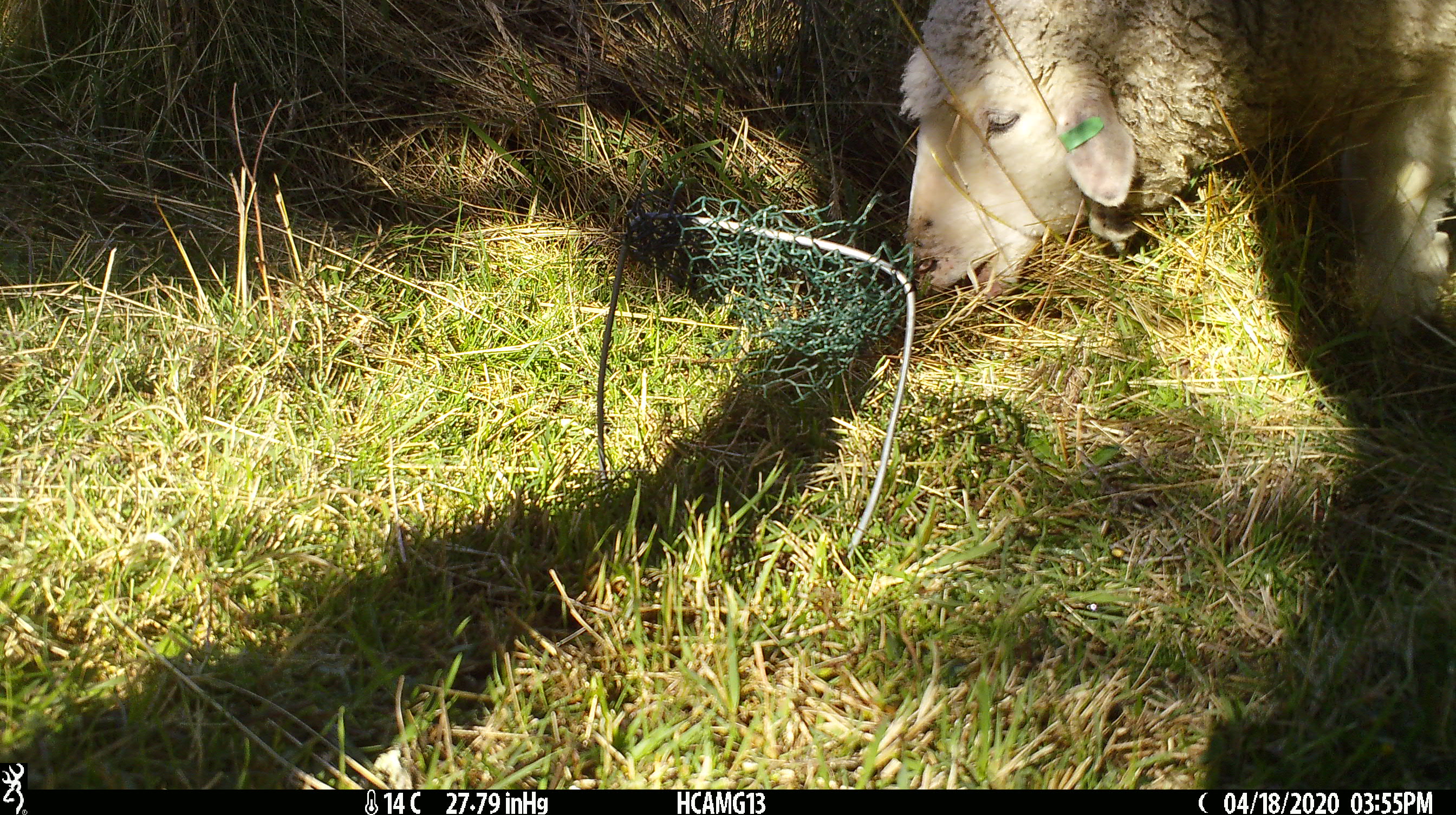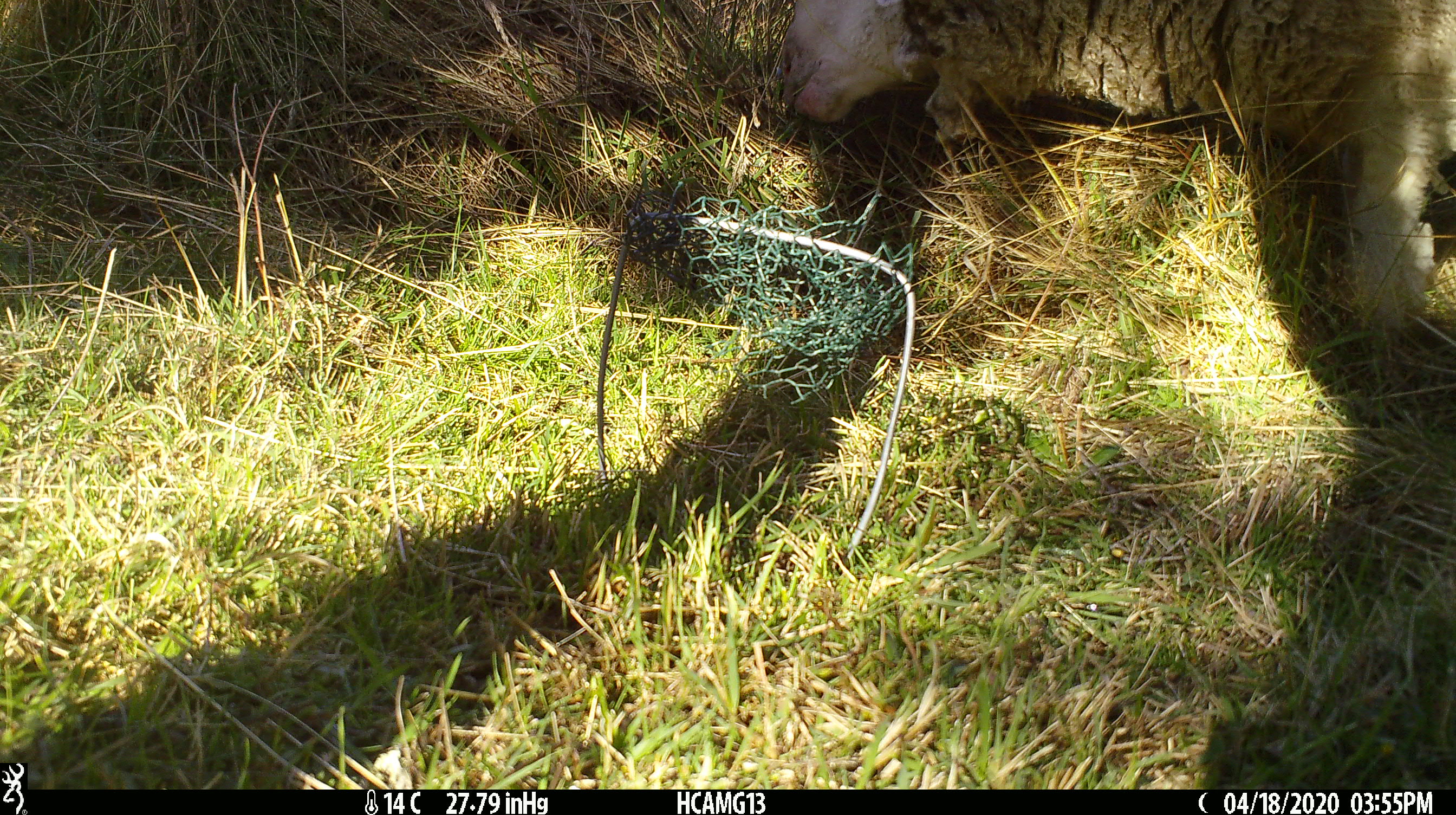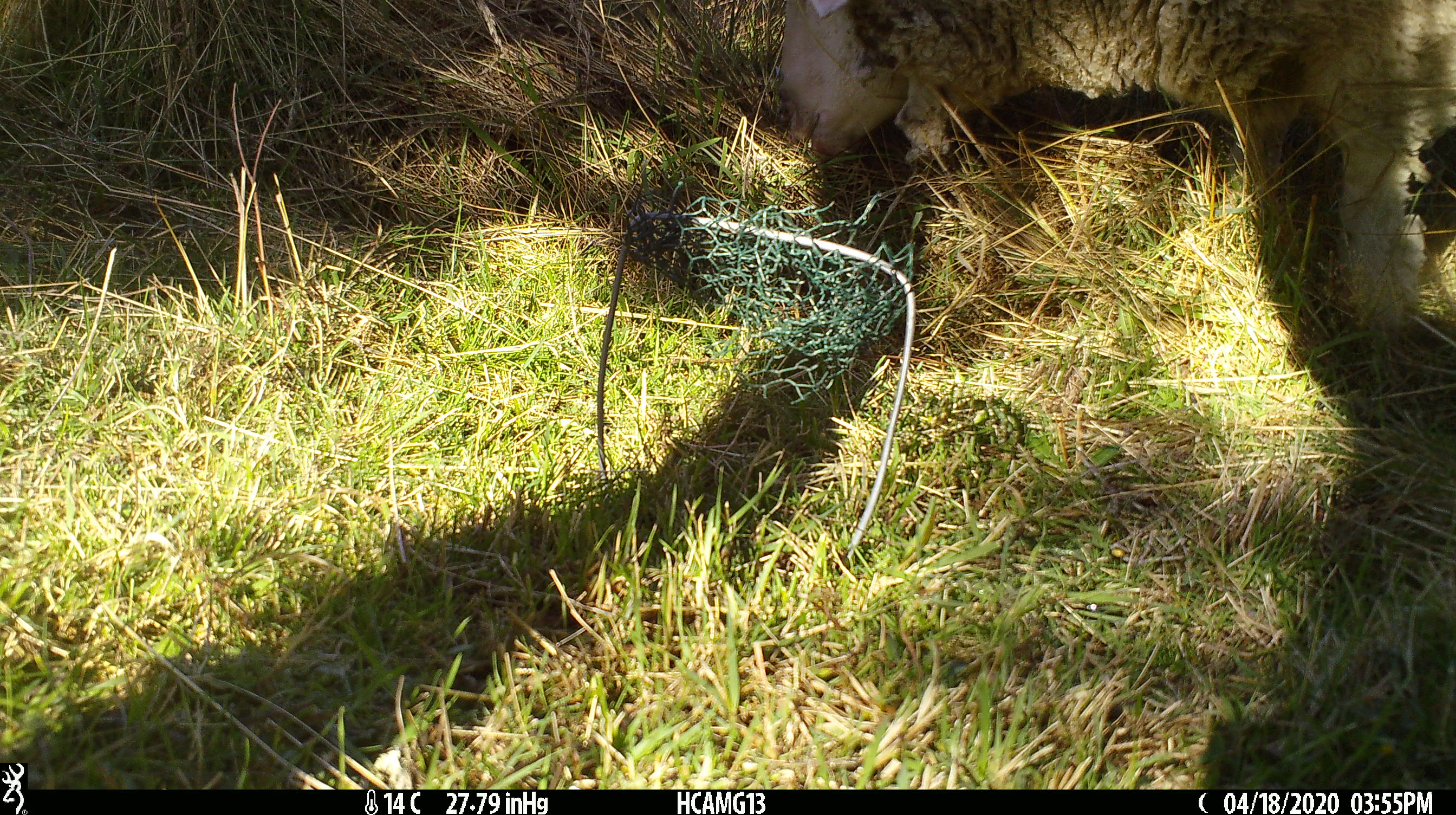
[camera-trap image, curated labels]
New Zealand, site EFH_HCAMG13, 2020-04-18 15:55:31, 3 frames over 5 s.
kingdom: Animalia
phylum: Chordata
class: Mammalia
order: Artiodactyla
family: Bovidae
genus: Ovis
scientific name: Ovis aries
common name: domestic sheep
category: sheep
Sheep (domestic sheep) (Ovis aries).